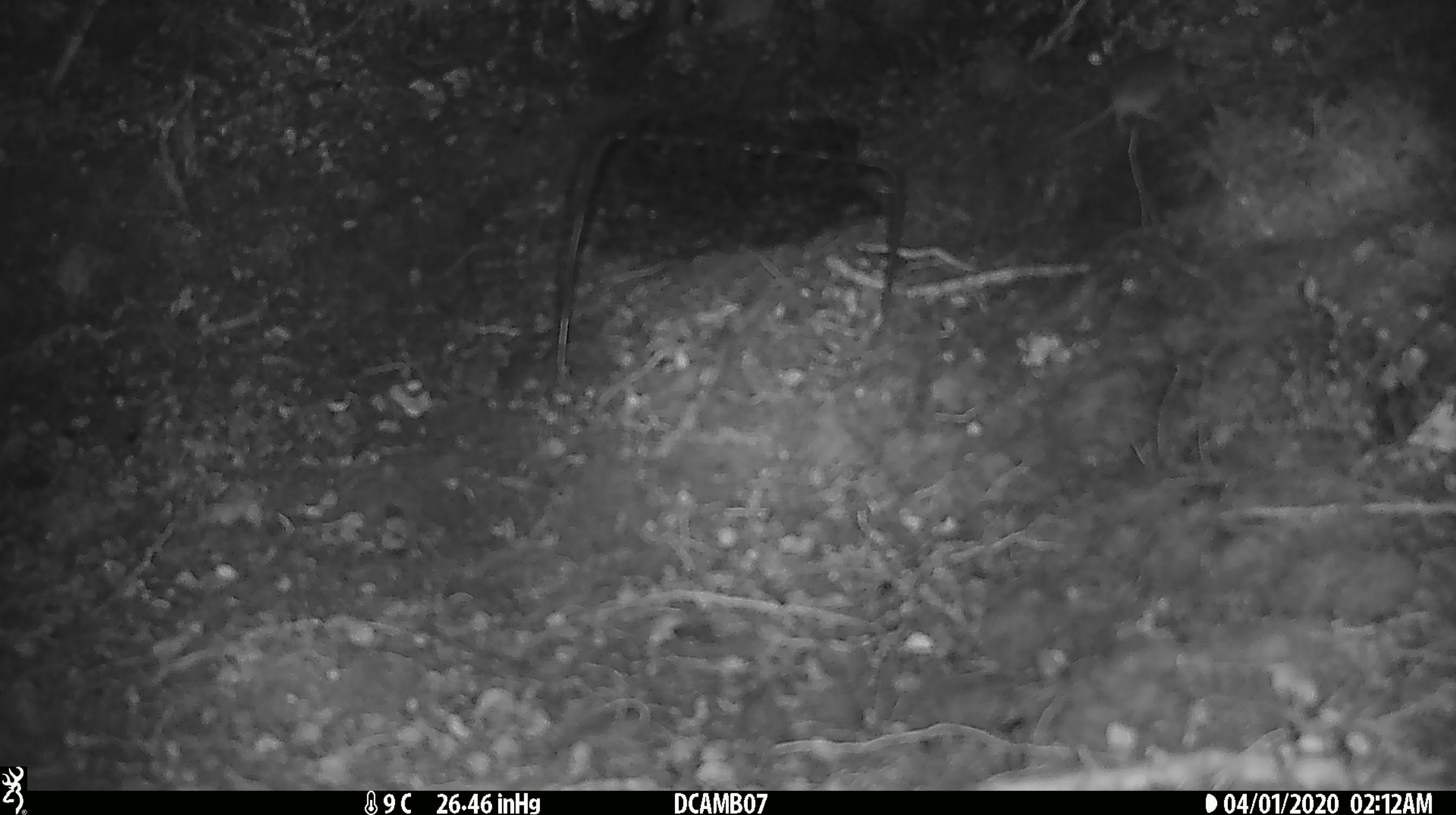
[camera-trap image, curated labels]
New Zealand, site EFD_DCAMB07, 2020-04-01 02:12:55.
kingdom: Animalia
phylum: Chordata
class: Mammalia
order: Rodentia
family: Muridae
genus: Mus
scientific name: Mus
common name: mouse